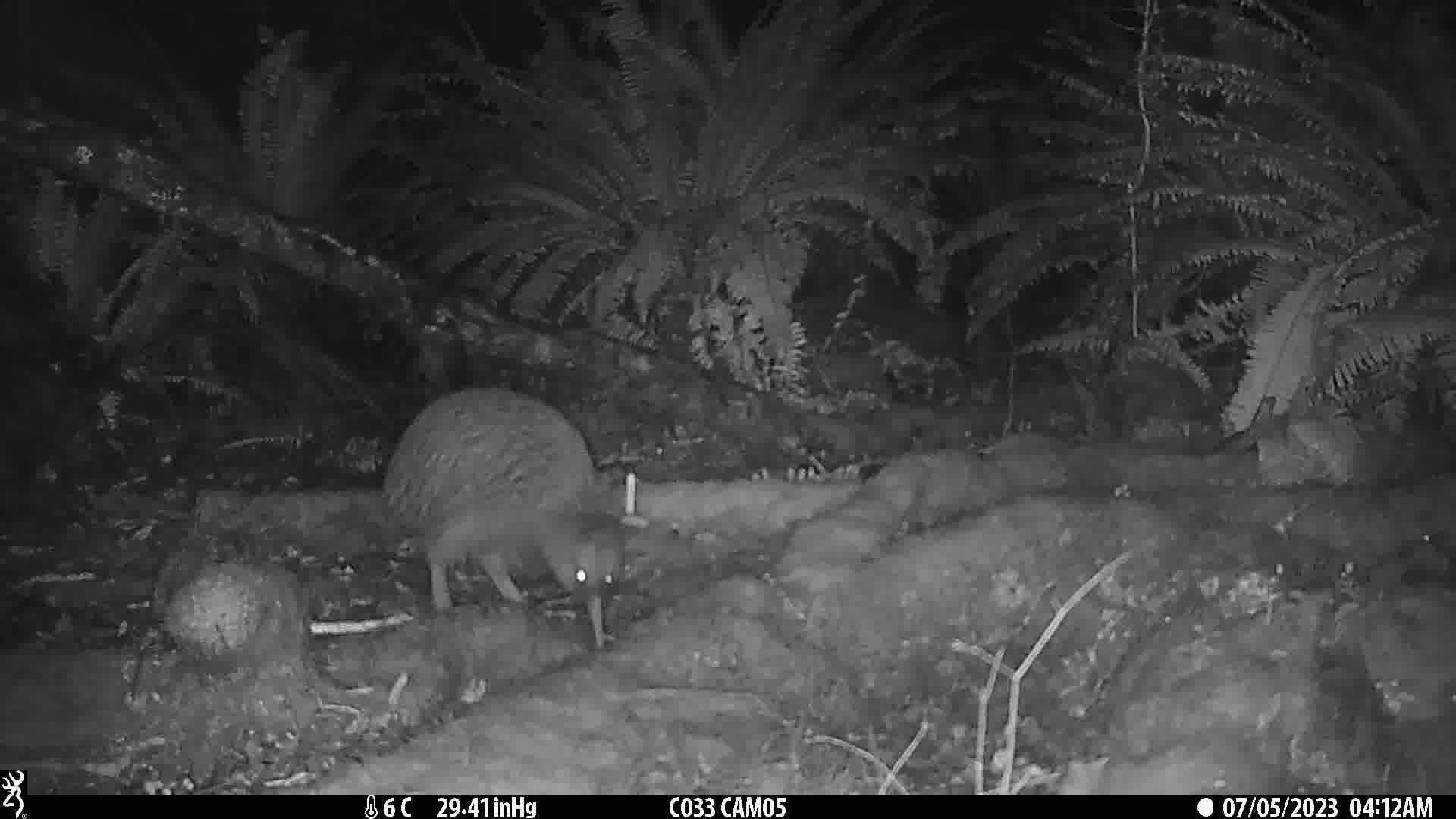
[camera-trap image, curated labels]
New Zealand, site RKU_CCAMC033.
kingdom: Animalia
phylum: Chordata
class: Aves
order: Apterygiformes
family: Apterygidae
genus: Apteryx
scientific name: Apteryx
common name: kiwi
Kiwi (Apteryx).